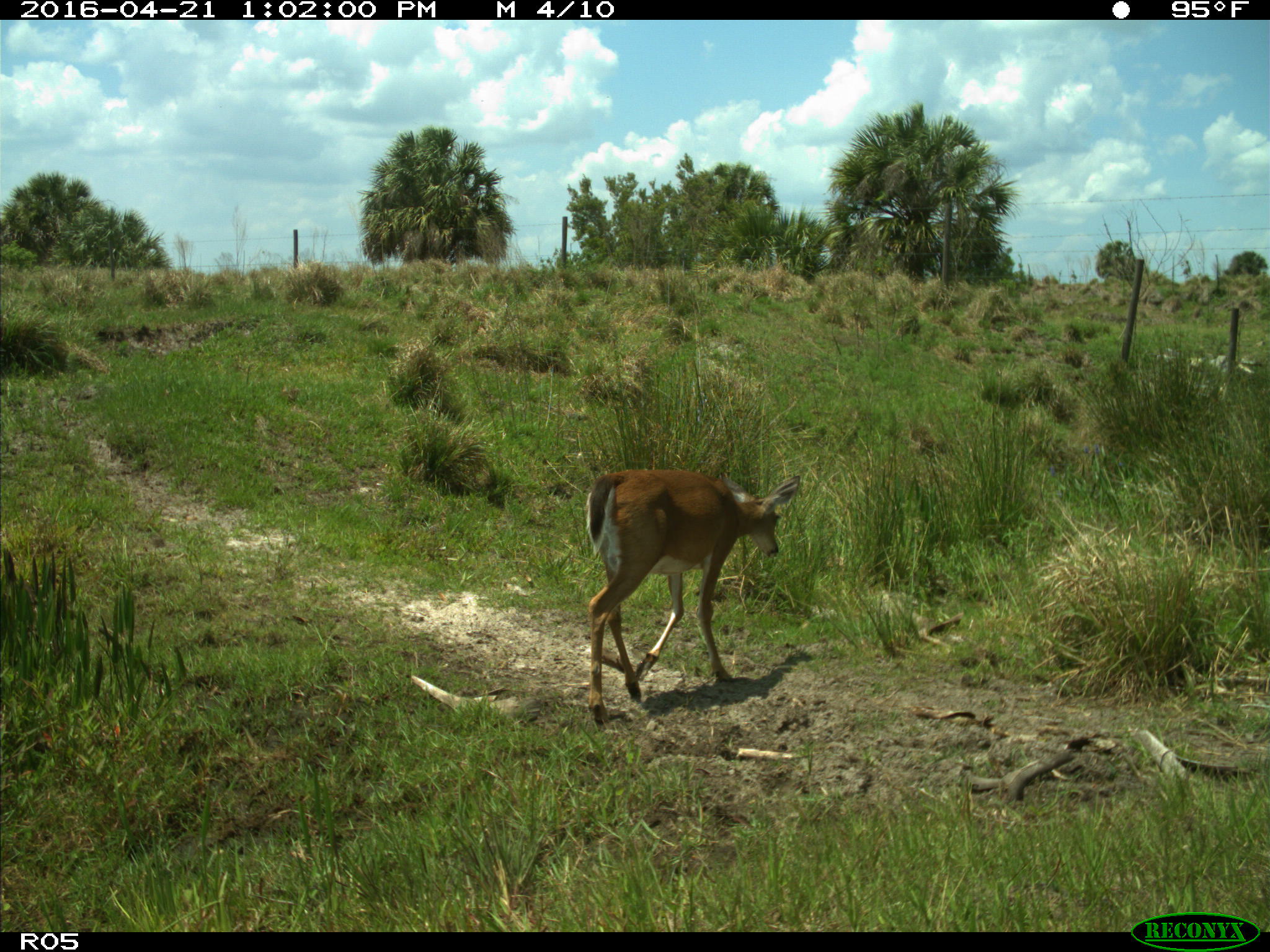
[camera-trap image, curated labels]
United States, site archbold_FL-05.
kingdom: Animalia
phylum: Chordata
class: Mammalia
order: Artiodactyla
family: Cervidae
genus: Odocoileus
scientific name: Odocoileus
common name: deer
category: unidentified deer